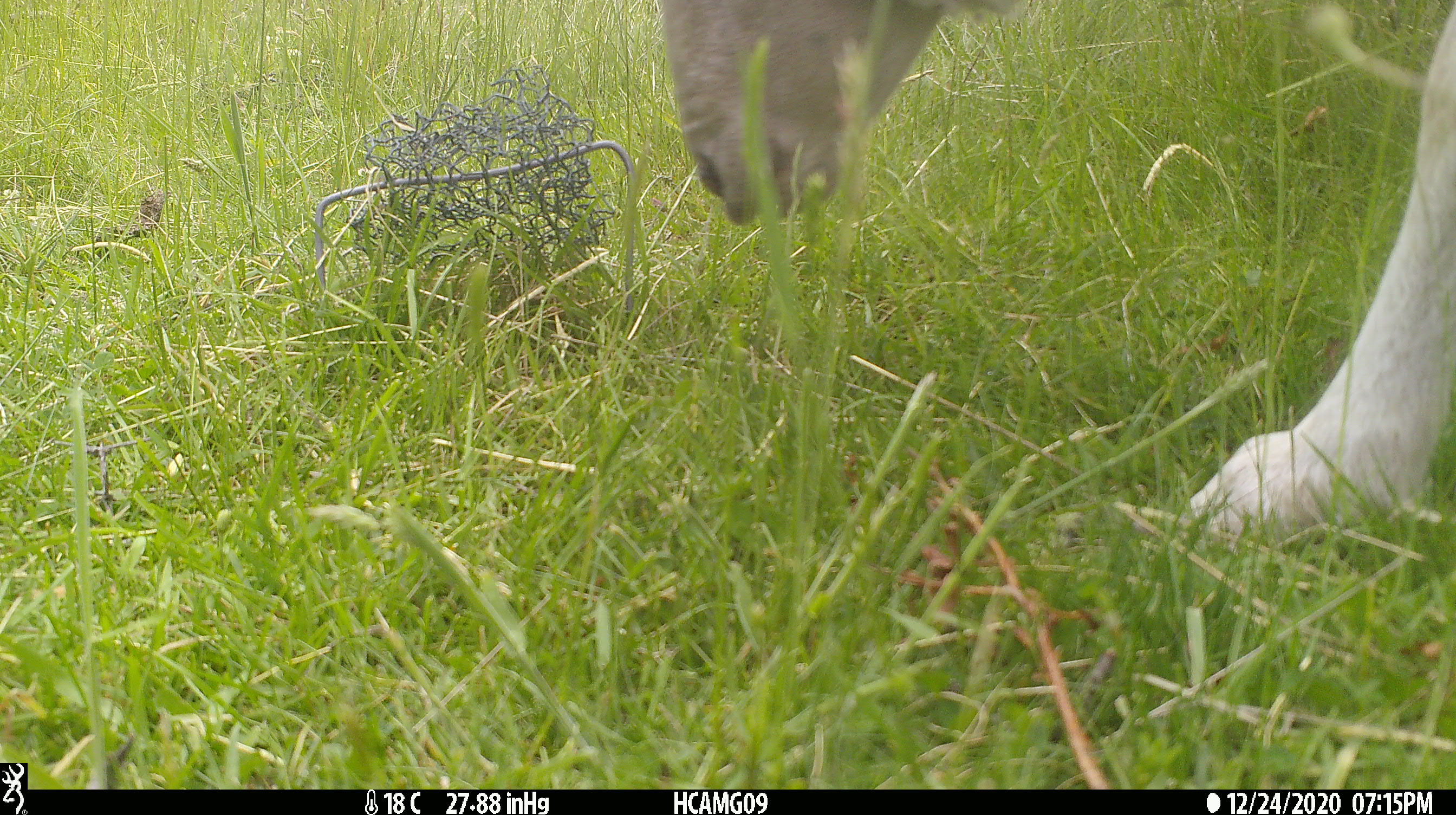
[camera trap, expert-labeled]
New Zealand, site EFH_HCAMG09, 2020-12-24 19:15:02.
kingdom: Animalia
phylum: Chordata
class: Mammalia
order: Artiodactyla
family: Bovidae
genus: Ovis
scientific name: Ovis aries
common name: domestic sheep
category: sheep